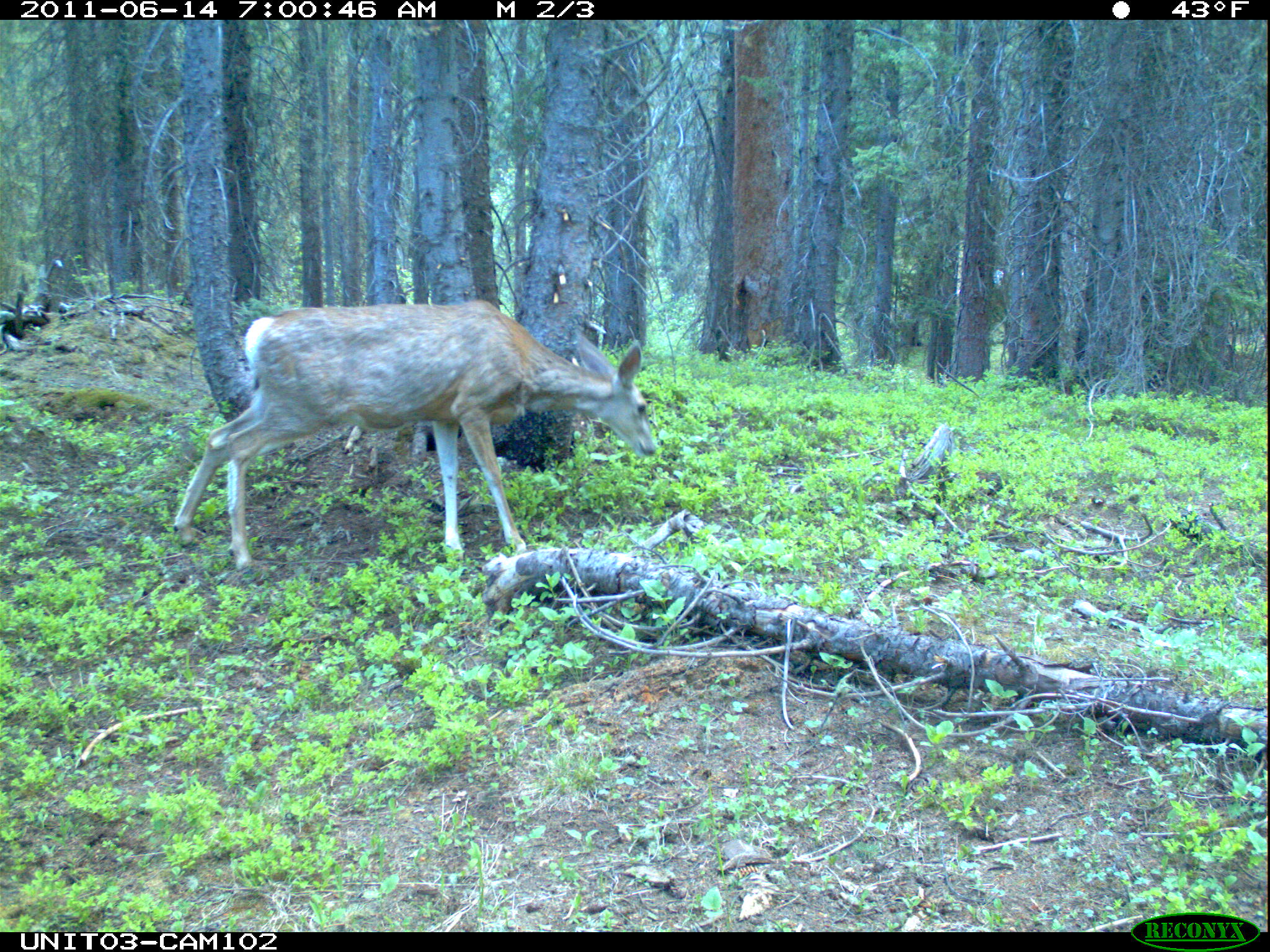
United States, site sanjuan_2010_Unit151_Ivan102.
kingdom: Animalia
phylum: Chordata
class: Mammalia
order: Artiodactyla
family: Cervidae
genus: Odocoileus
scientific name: Odocoileus hemionus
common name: mule deer